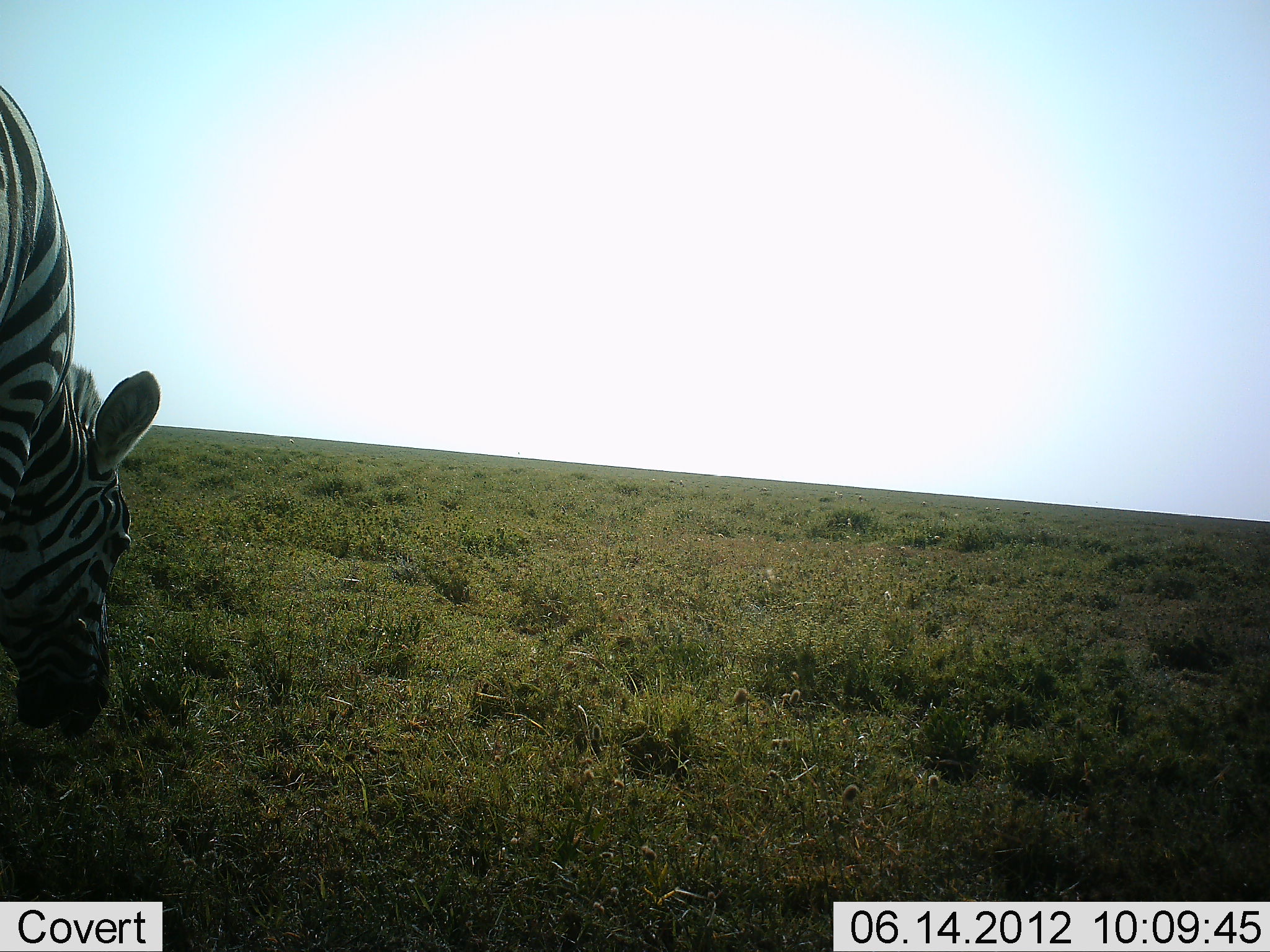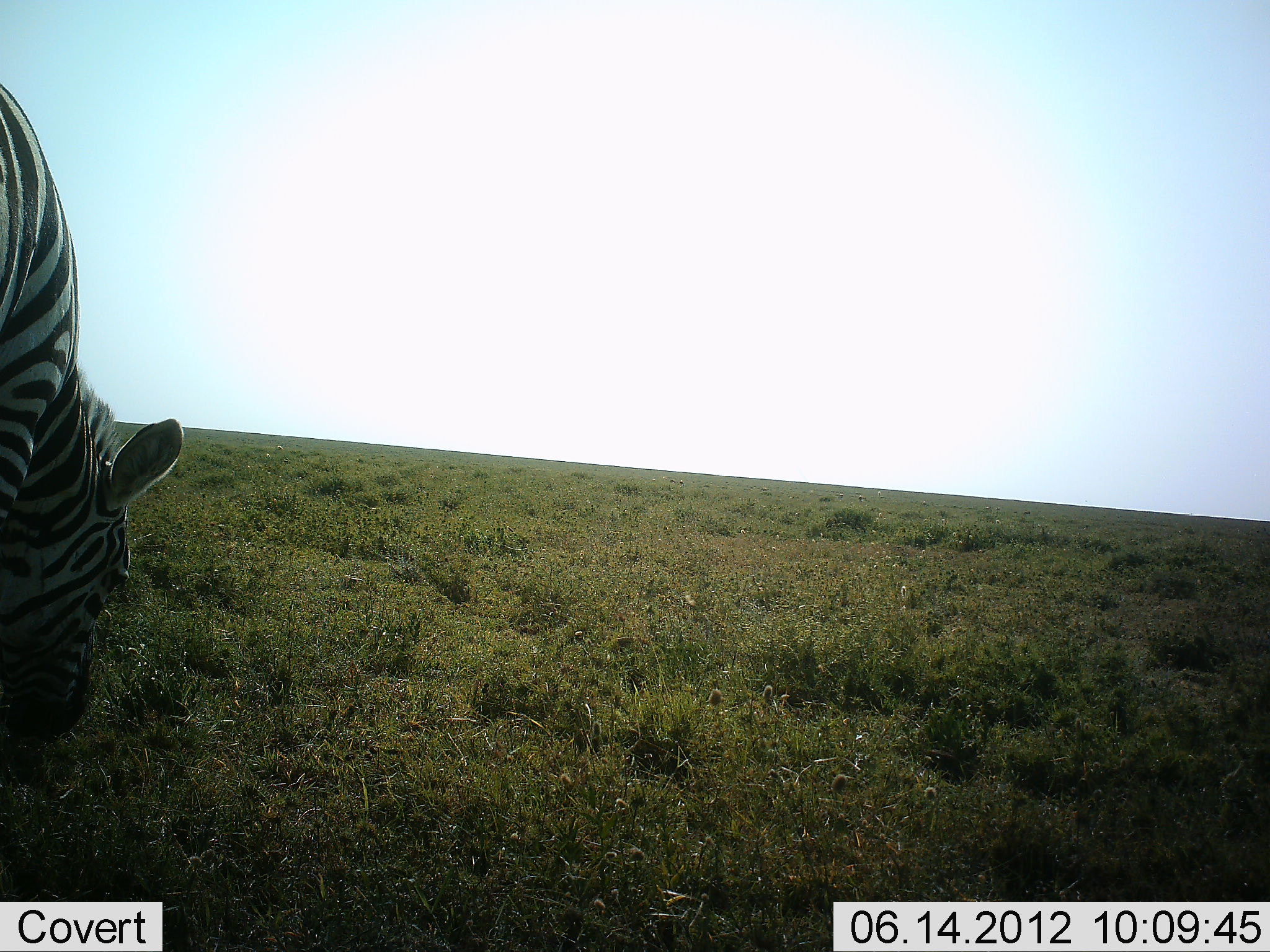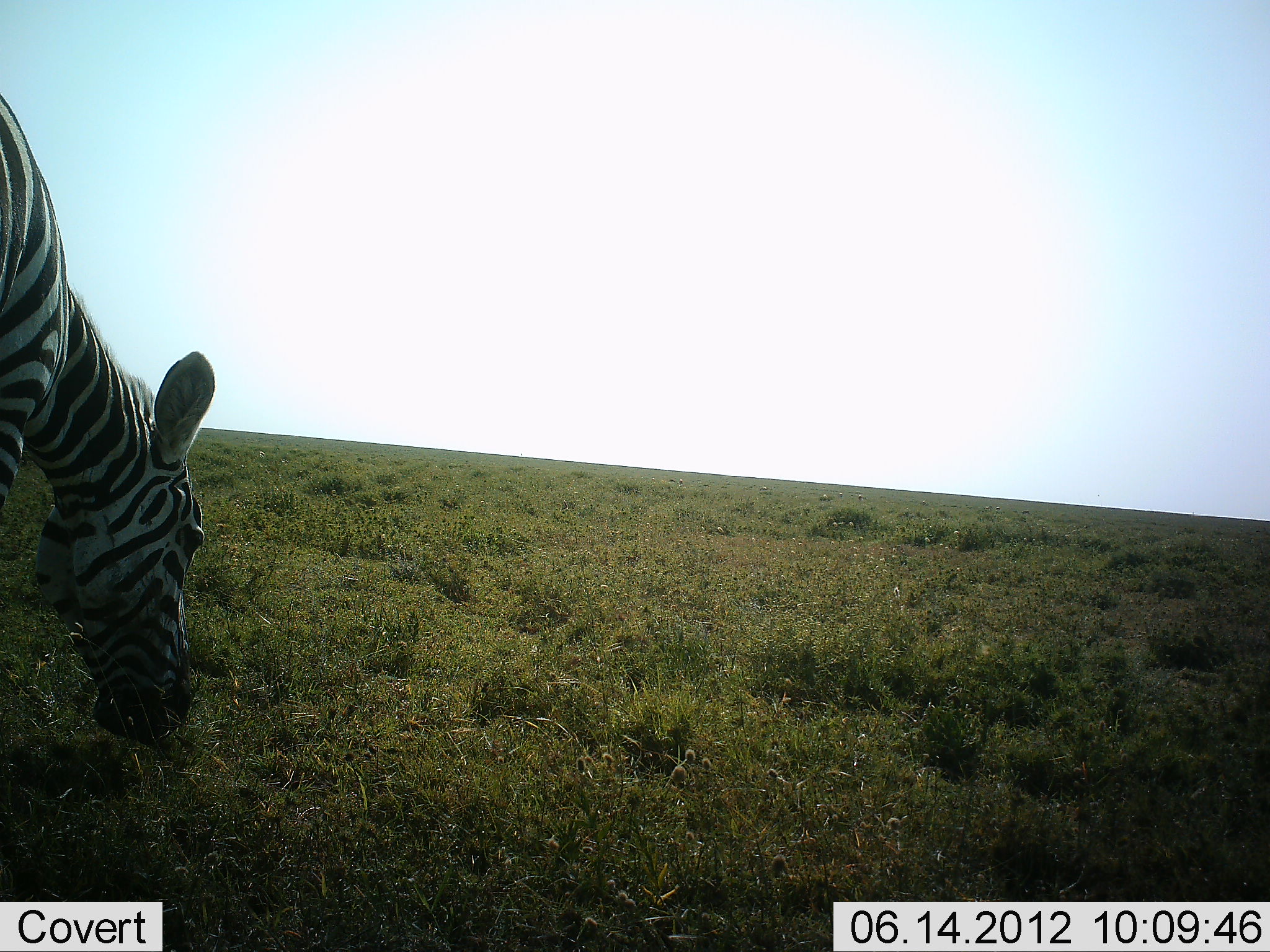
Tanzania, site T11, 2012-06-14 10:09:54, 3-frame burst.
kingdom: Animalia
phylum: Chordata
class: Mammalia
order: Perissodactyla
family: Equidae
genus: Equus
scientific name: Equus quagga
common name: plains zebra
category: zebra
Zebra (plains zebra) (Equus quagga), count 1. Behavior (volunteer vote fractions): standing 0%, resting 0%, moving 0%, interacting 0%. Young present (vote fraction): 0%. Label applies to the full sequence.